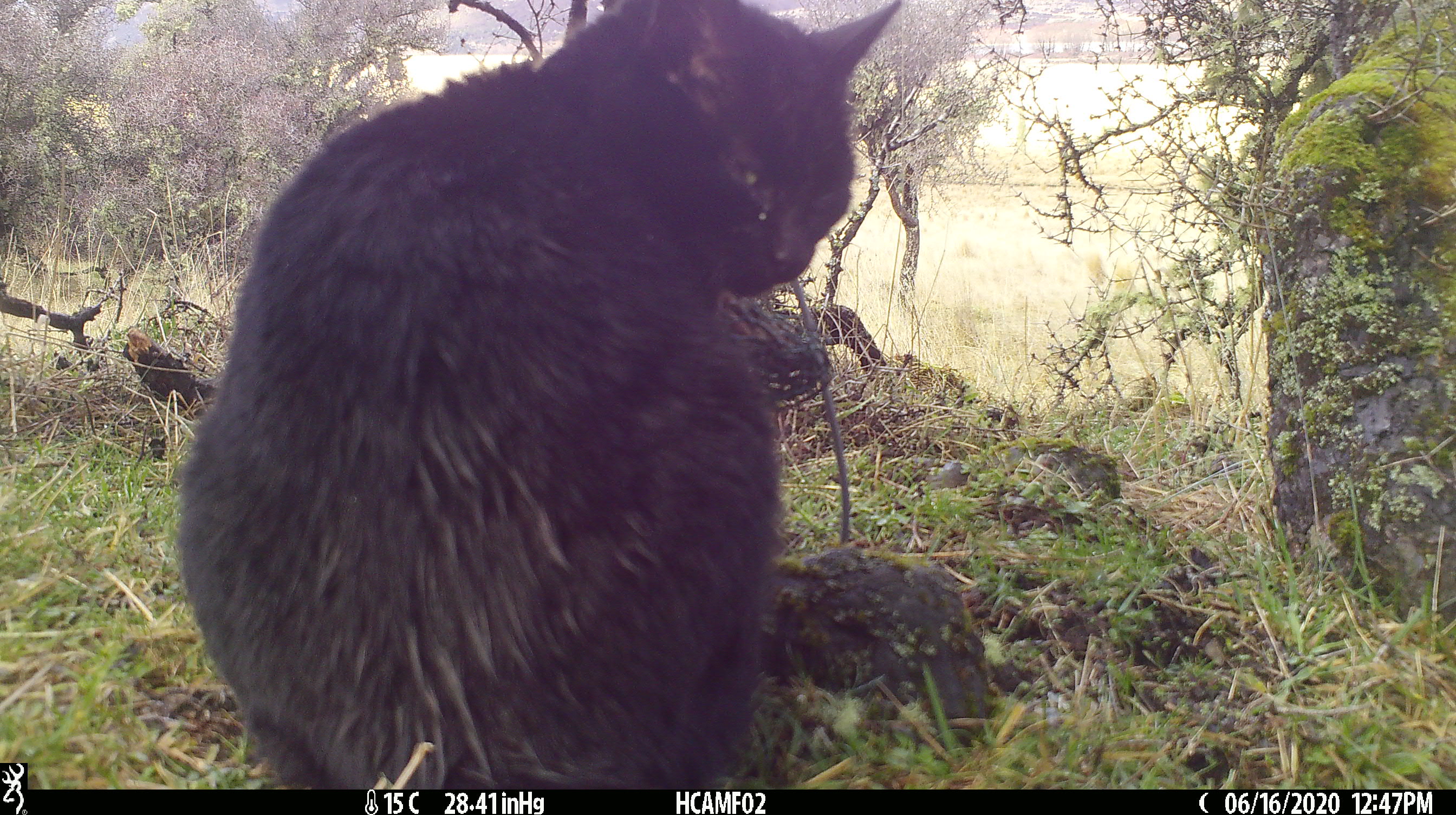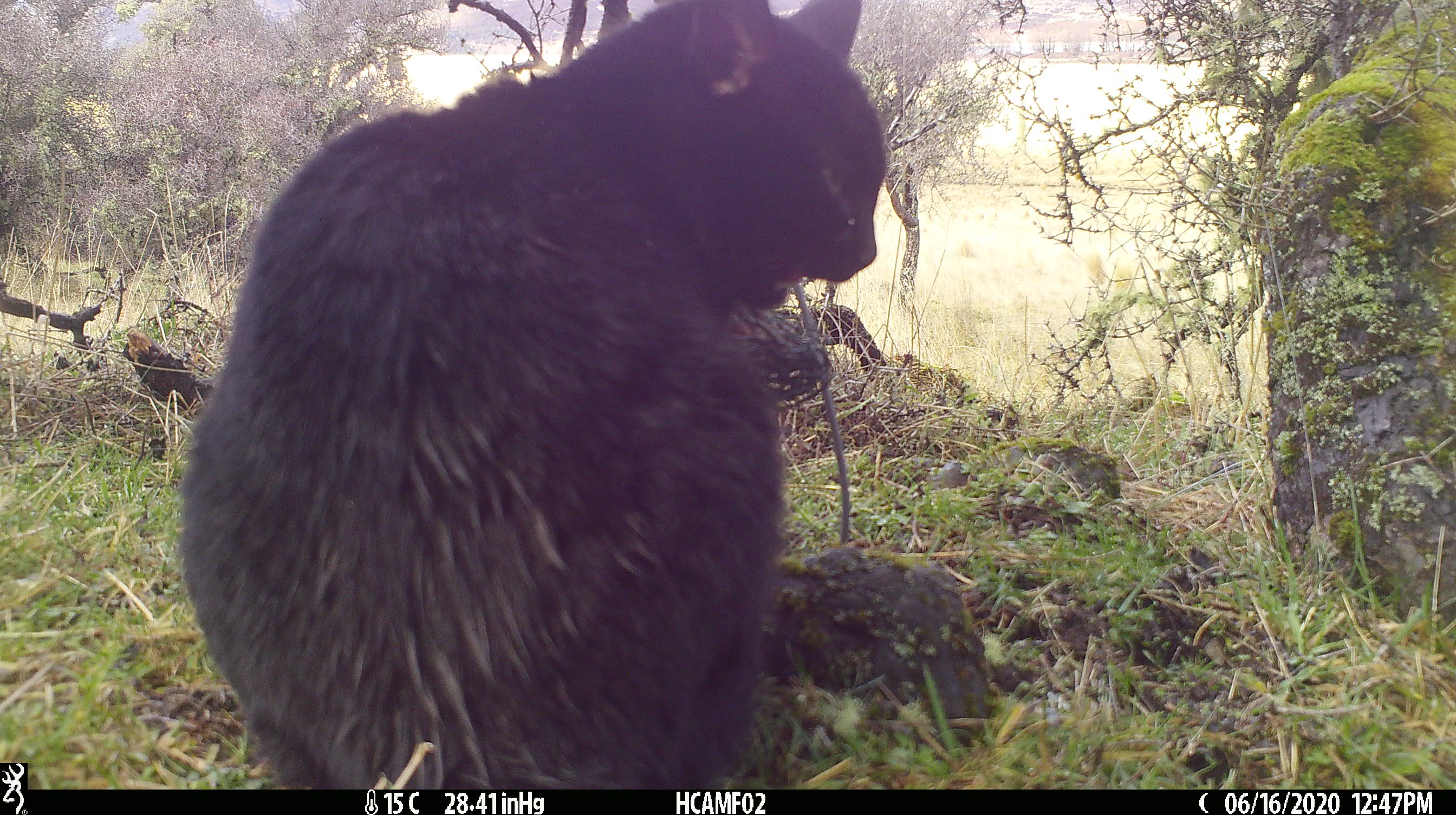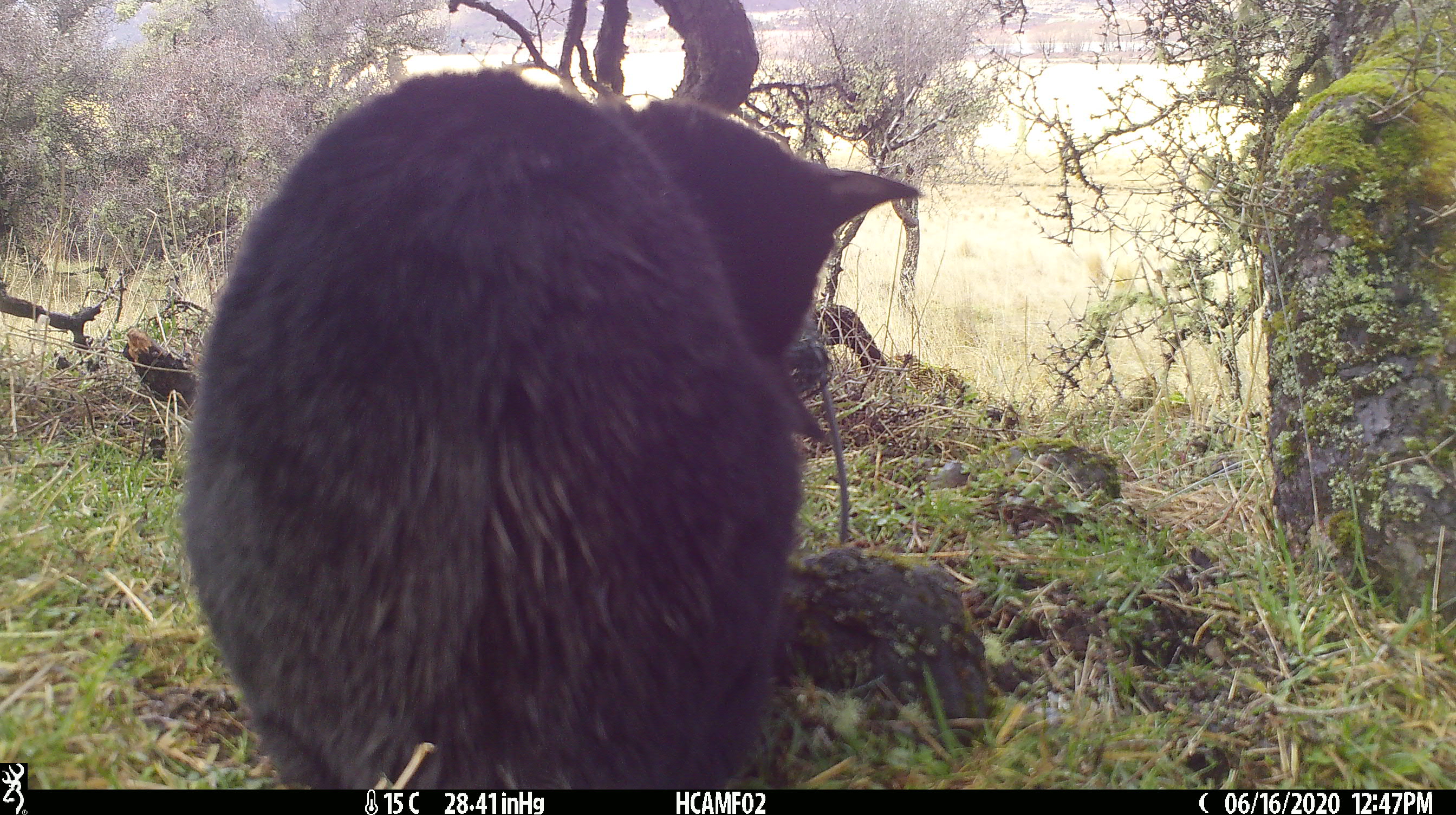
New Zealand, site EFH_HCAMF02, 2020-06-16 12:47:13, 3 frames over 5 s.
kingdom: Animalia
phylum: Chordata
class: Mammalia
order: Carnivora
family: Felidae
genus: Felis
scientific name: Felis catus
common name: domestic cat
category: cat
Cat (domestic cat) (Felis catus).